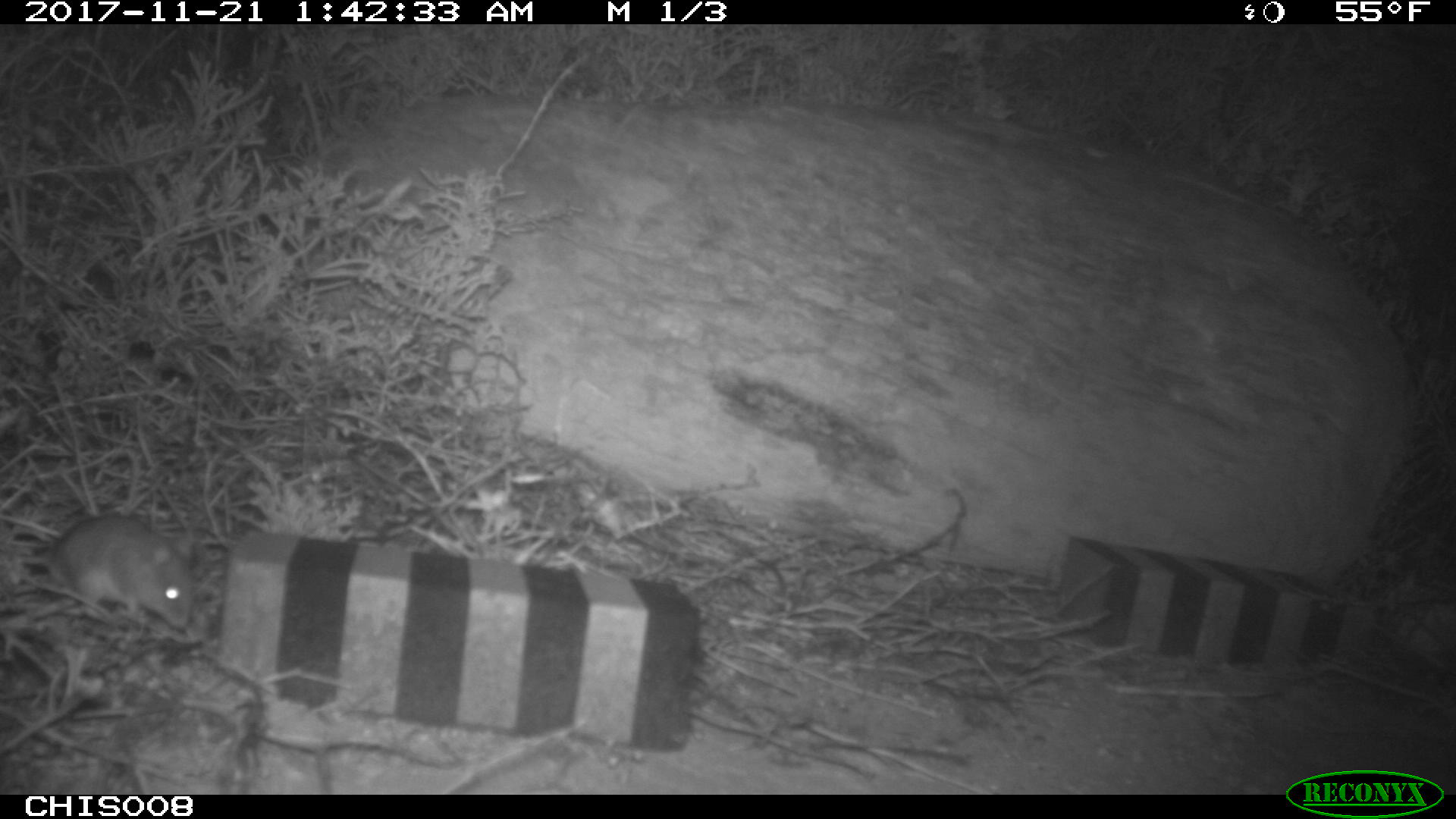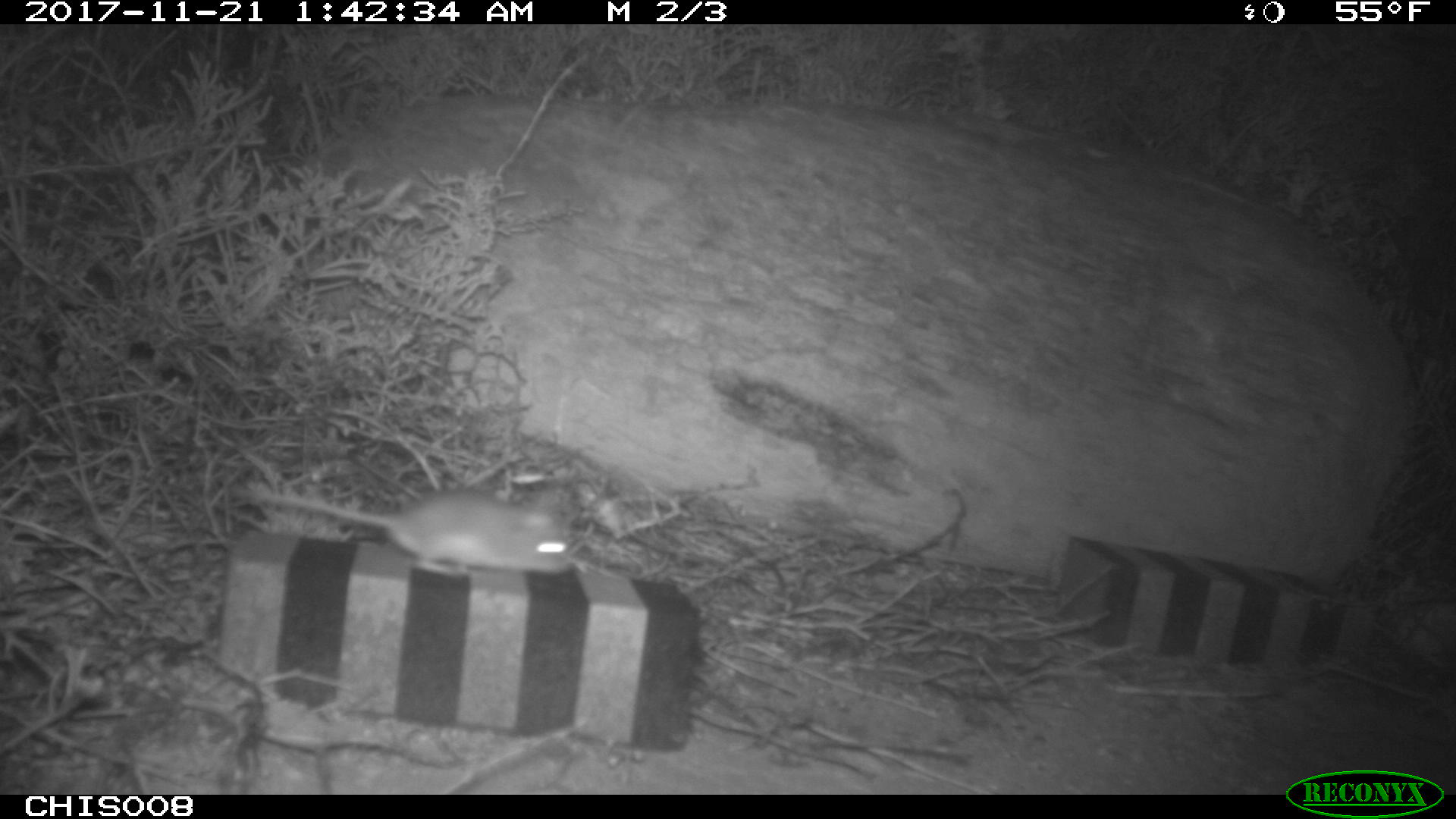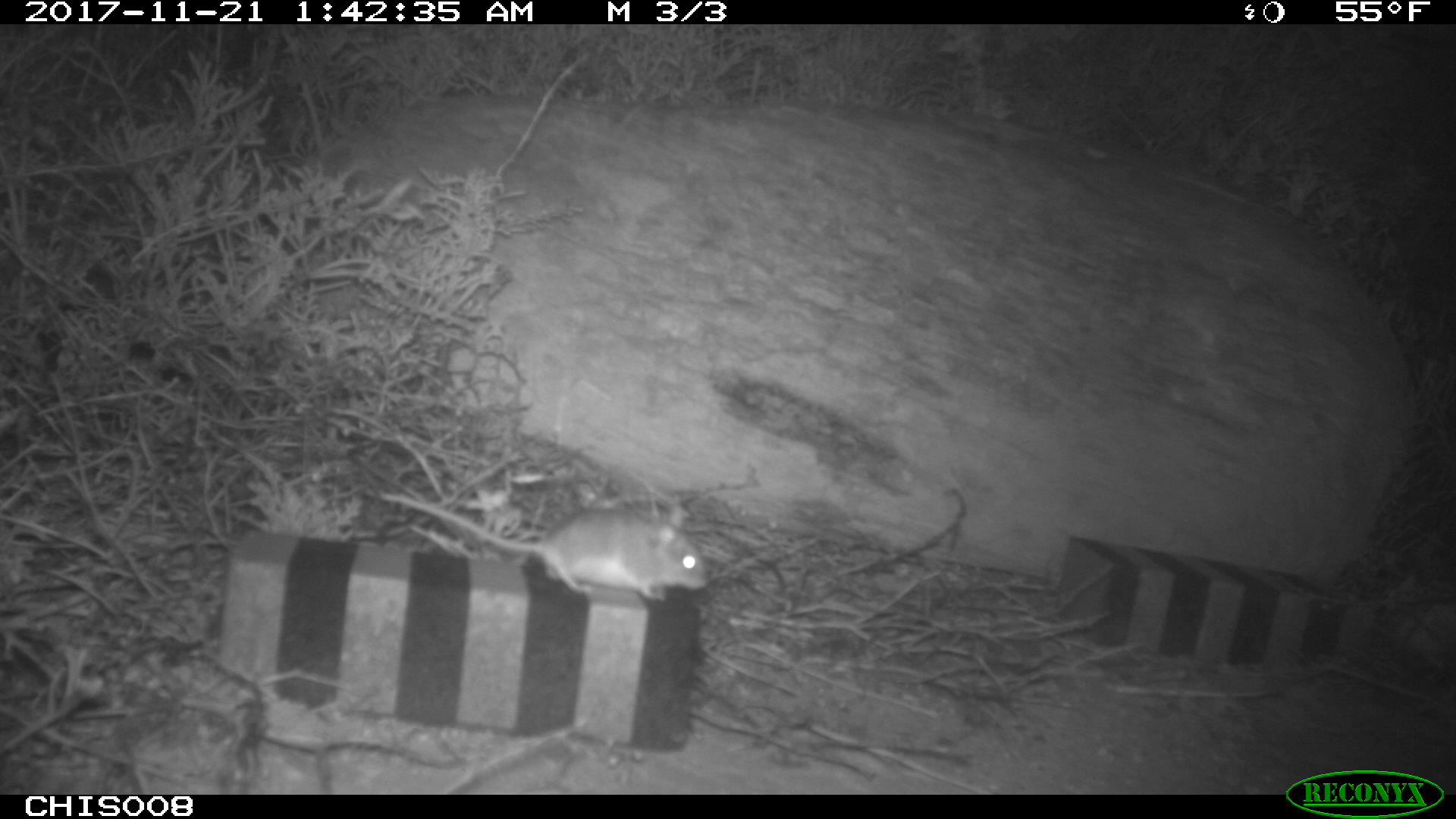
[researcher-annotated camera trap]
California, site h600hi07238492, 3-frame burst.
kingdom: Animalia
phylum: Chordata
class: Mammalia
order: Rodentia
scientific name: Rodentia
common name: rodent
Rodent (Rodentia).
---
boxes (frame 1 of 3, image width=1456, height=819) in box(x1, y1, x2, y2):
rodent: box(35, 513, 193, 630)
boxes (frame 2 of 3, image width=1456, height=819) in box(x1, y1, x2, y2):
rodent: box(241, 491, 576, 577)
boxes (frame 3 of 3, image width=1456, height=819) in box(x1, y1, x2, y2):
rodent: box(378, 494, 706, 601)